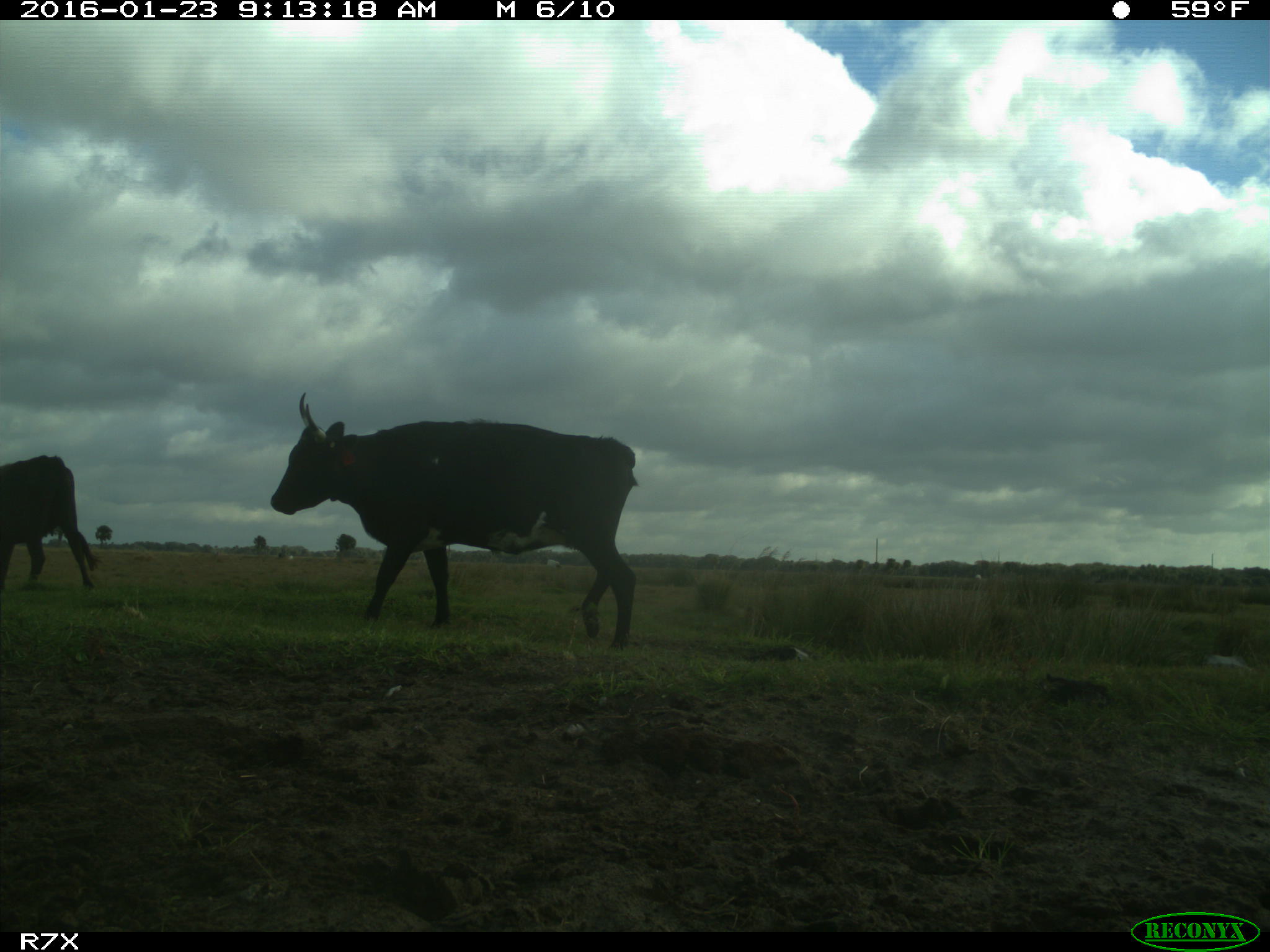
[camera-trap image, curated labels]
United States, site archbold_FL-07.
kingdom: Animalia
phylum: Chordata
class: Mammalia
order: Artiodactyla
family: Bovidae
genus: Bos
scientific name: Bos taurus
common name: domestic cow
Bos taurus (domestic cow).